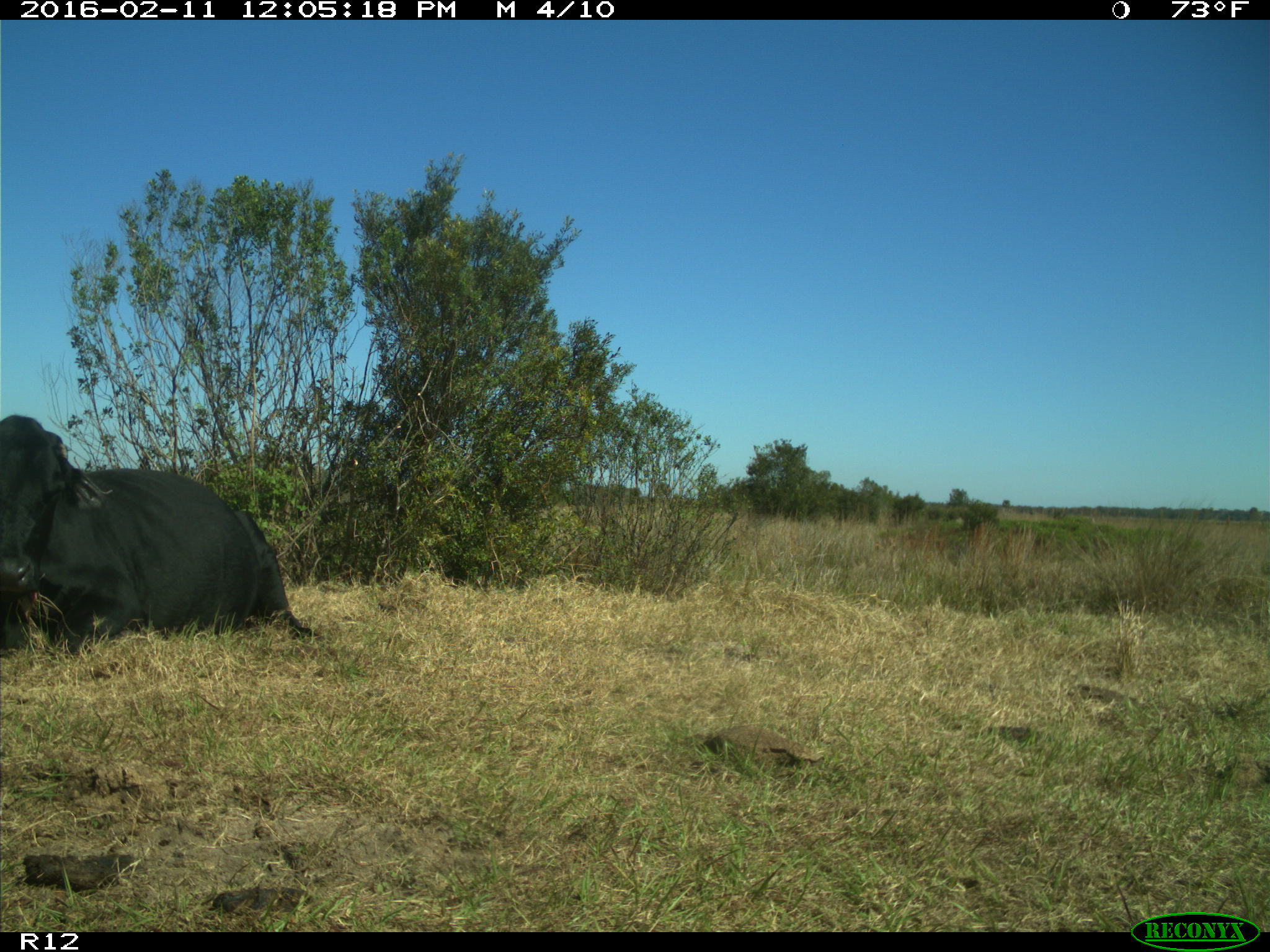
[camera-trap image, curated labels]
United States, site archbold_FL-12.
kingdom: Animalia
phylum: Chordata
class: Mammalia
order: Artiodactyla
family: Bovidae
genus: Bos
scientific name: Bos taurus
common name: domestic cow